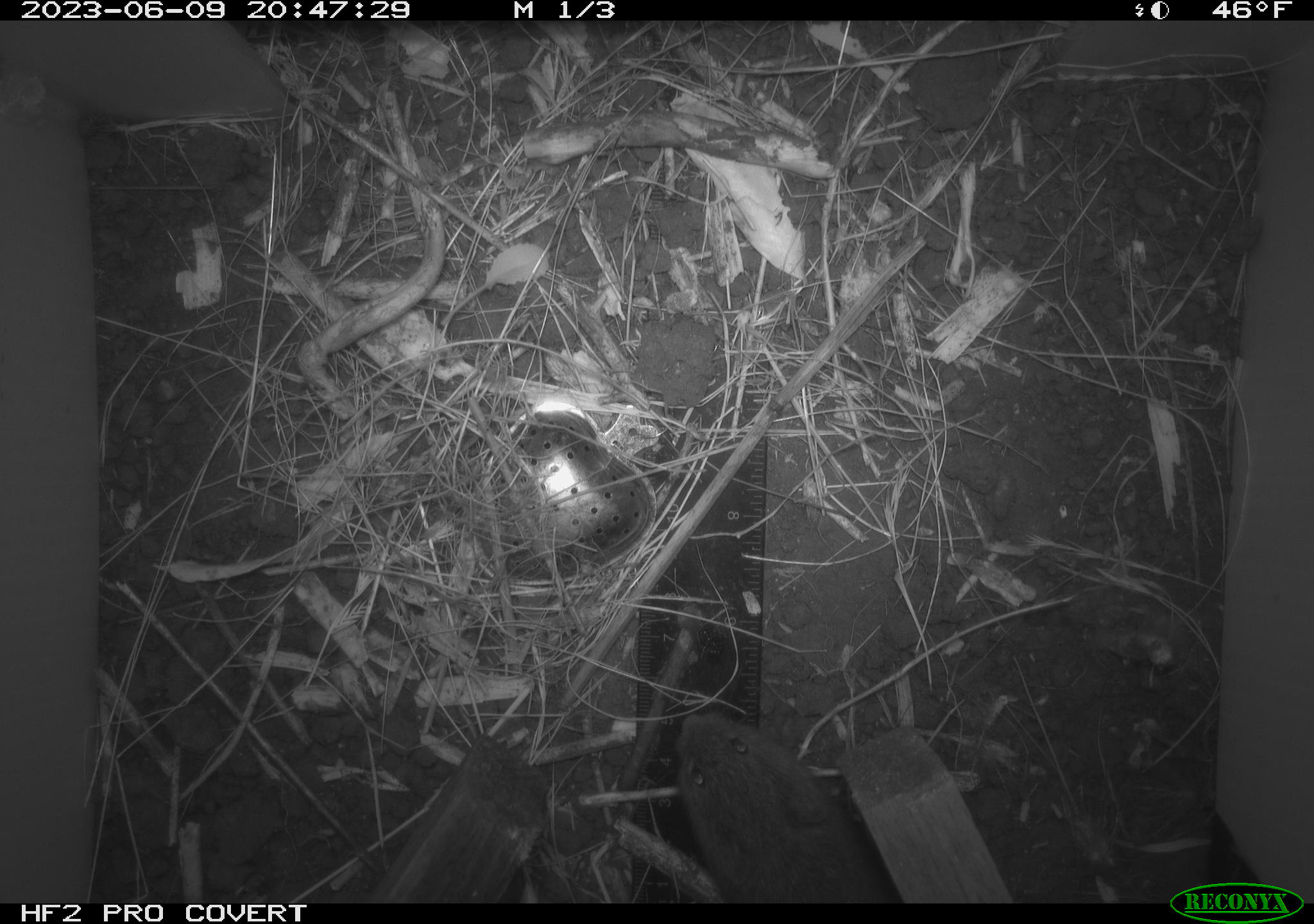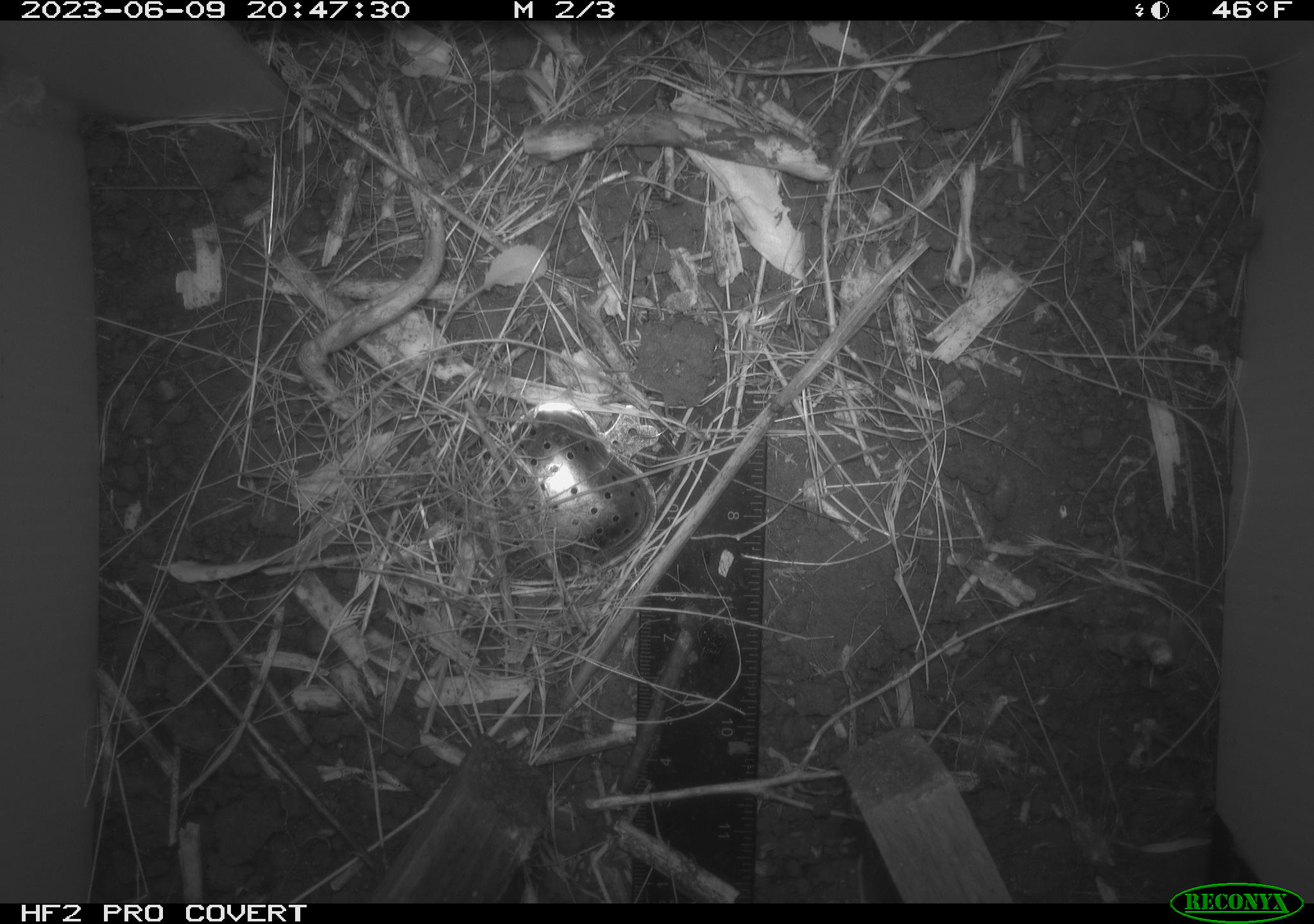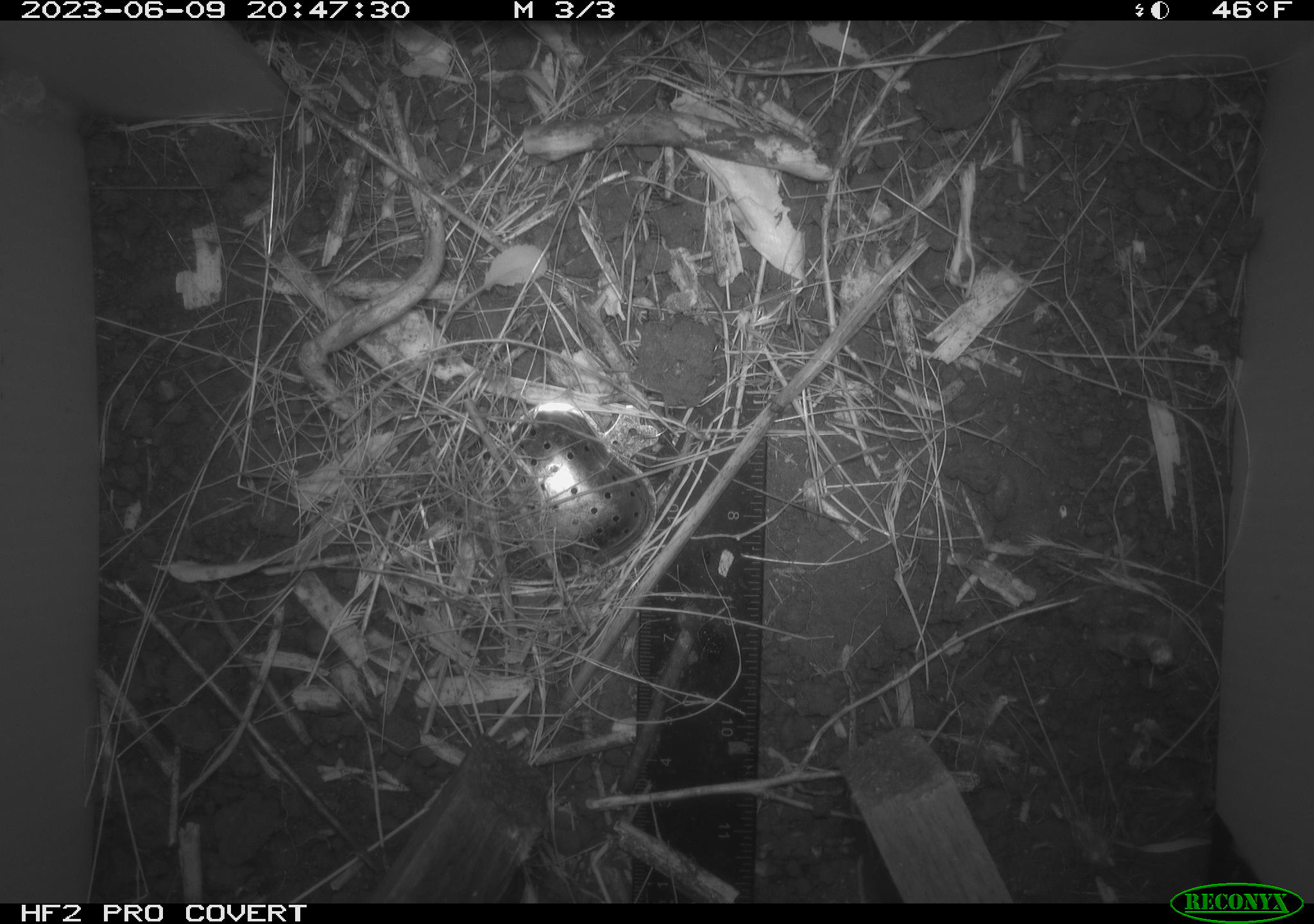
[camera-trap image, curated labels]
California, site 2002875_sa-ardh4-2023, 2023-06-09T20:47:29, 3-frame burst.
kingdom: Animalia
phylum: Chordata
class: Mammalia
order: Rodentia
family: Cricetidae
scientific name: Arvicolinae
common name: voles, lemmings, and muskrats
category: arvicolinae subfamily